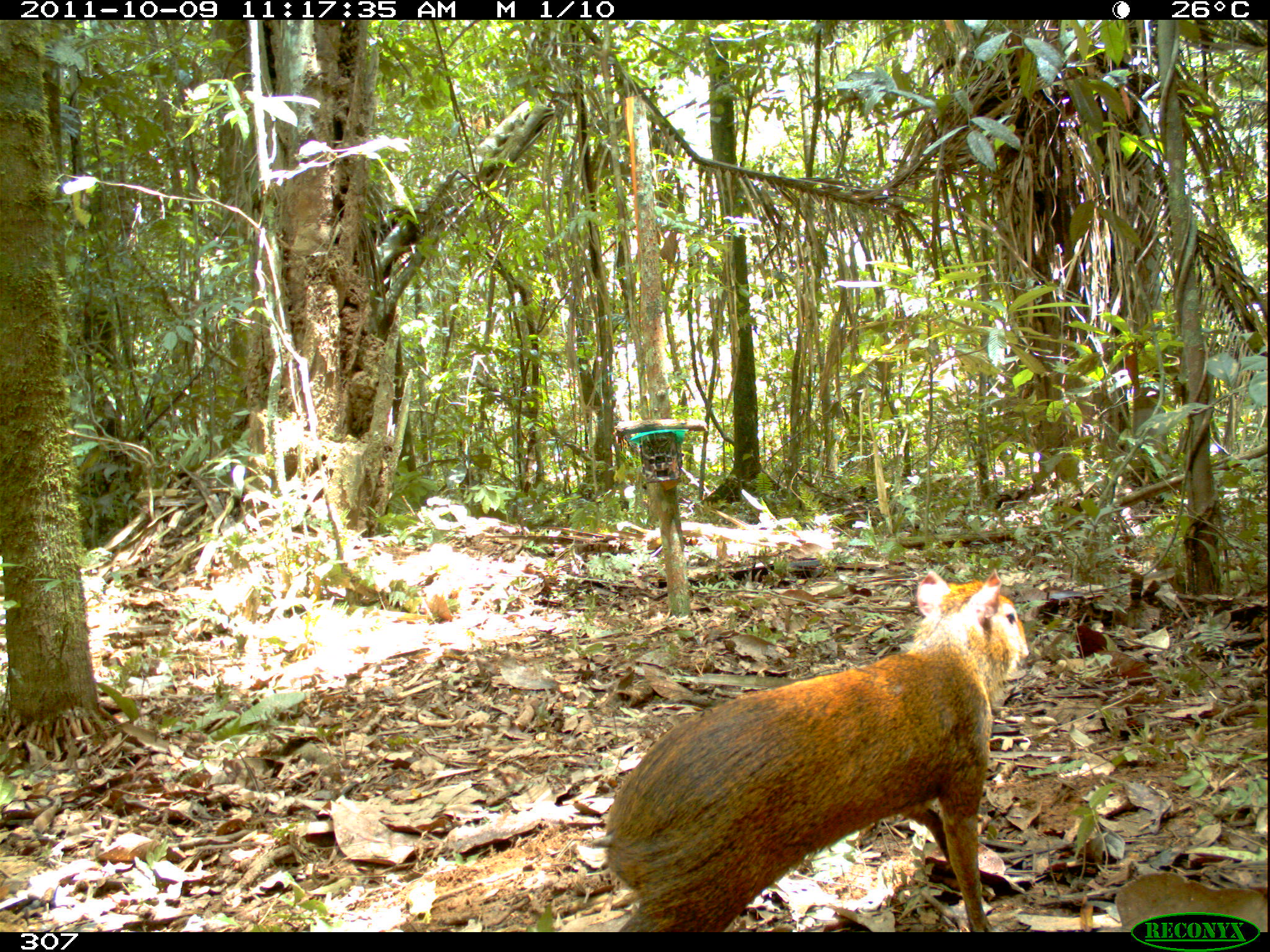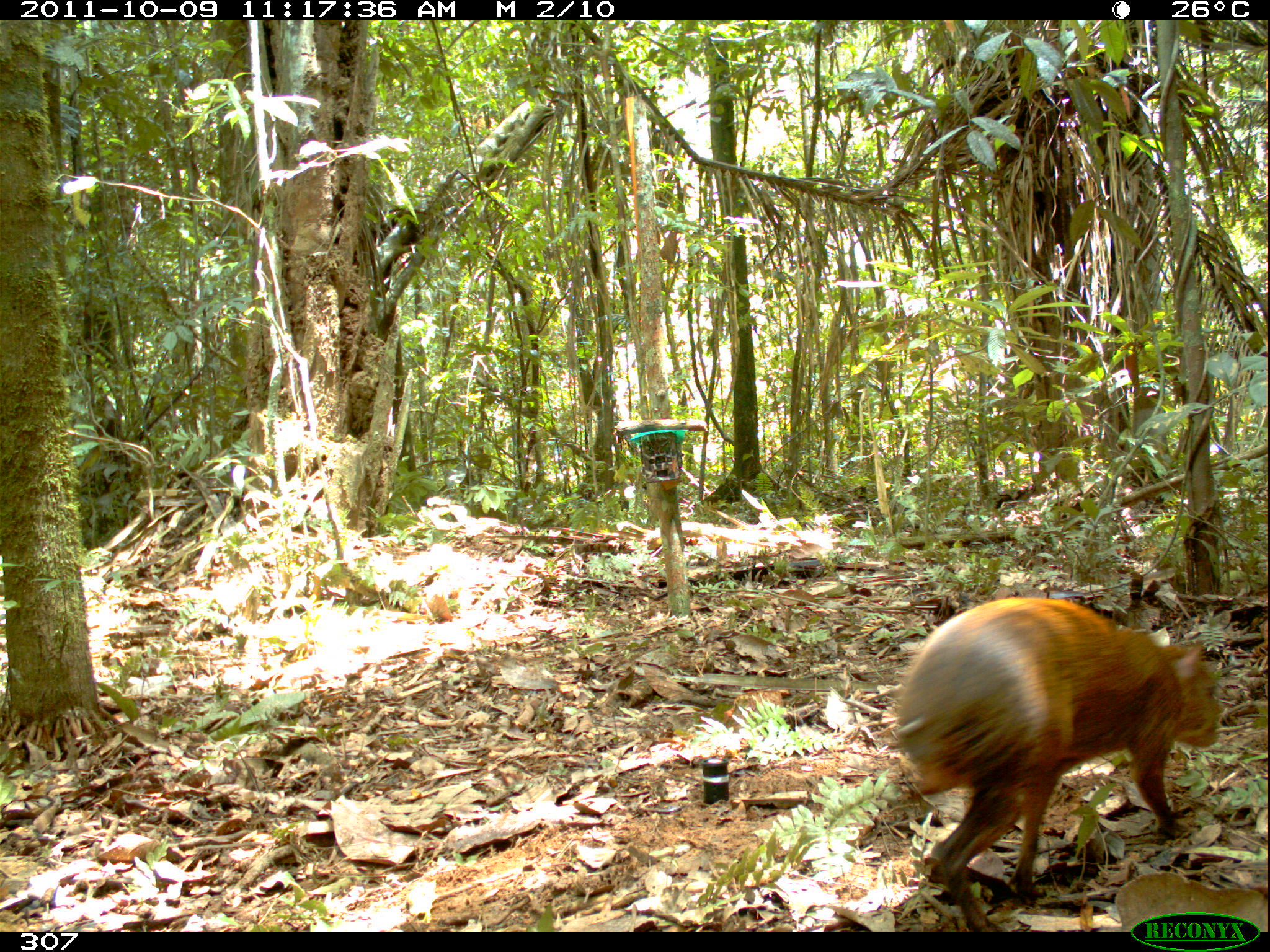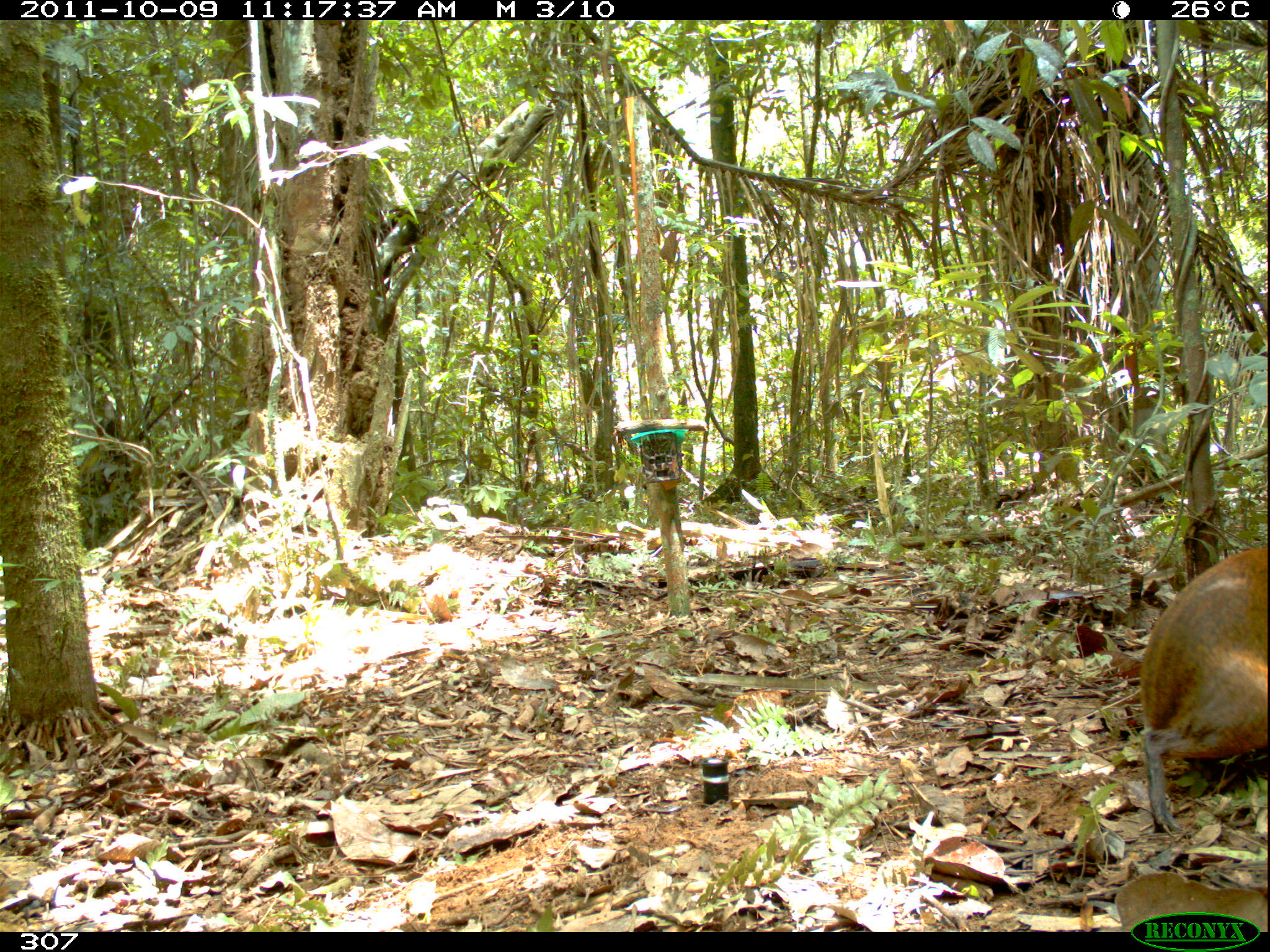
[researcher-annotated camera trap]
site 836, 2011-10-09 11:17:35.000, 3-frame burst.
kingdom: Animalia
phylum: Chordata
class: Mammalia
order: Rodentia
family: Dasyproctidae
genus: Dasyprocta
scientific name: Dasyprocta punctata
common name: central american agouti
Dasyprocta punctata (central american agouti).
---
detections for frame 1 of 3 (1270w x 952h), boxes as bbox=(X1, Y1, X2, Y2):
dasyprocta punctata: bbox=(606, 567, 1028, 932)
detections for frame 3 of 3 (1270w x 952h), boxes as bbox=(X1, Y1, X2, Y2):
dasyprocta punctata: bbox=(1138, 543, 1265, 836)